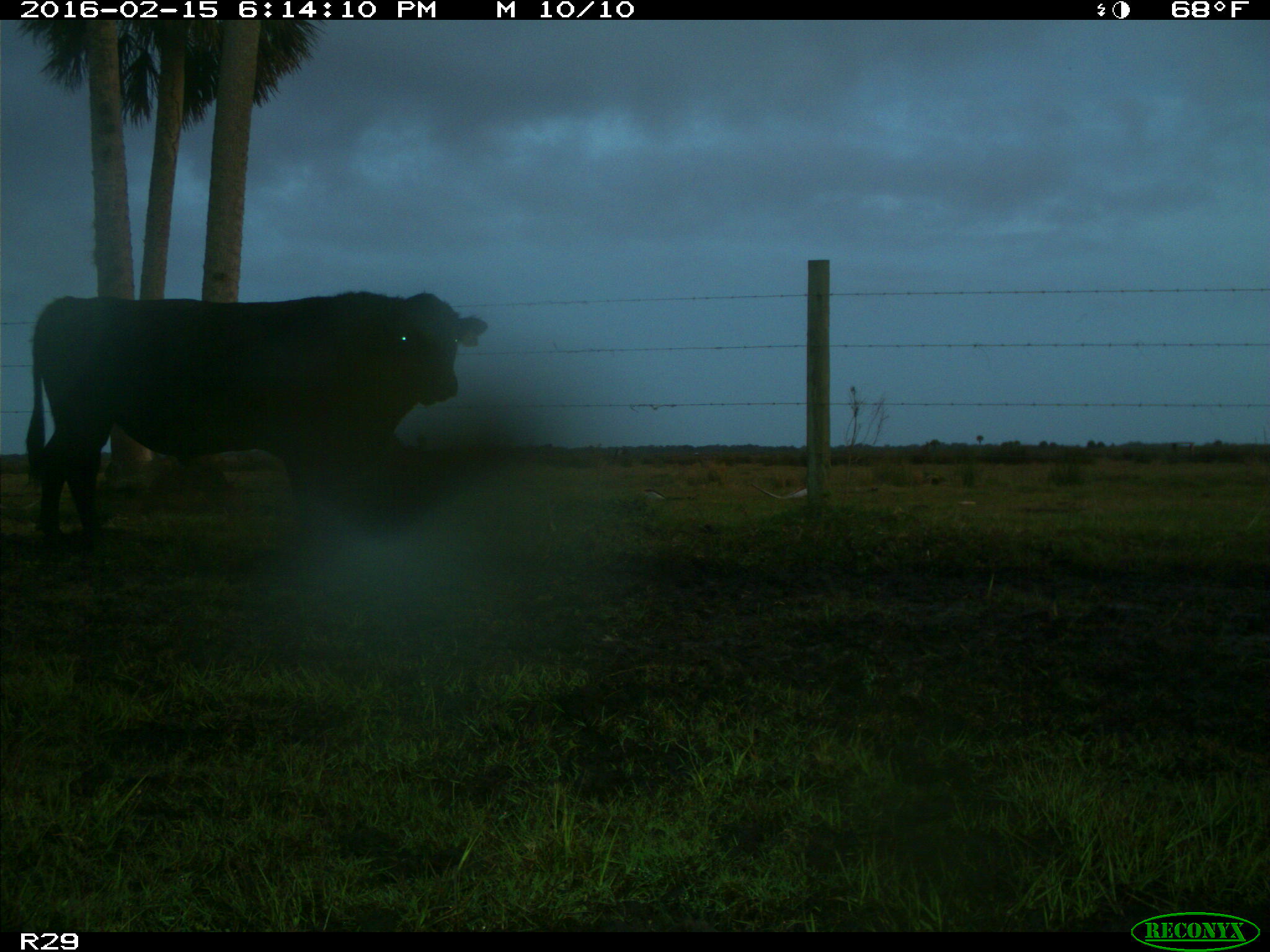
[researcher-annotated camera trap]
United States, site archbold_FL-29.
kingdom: Animalia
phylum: Chordata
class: Mammalia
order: Artiodactyla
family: Bovidae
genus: Bos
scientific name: Bos taurus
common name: domestic cow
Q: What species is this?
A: Bos taurus (domestic cow).